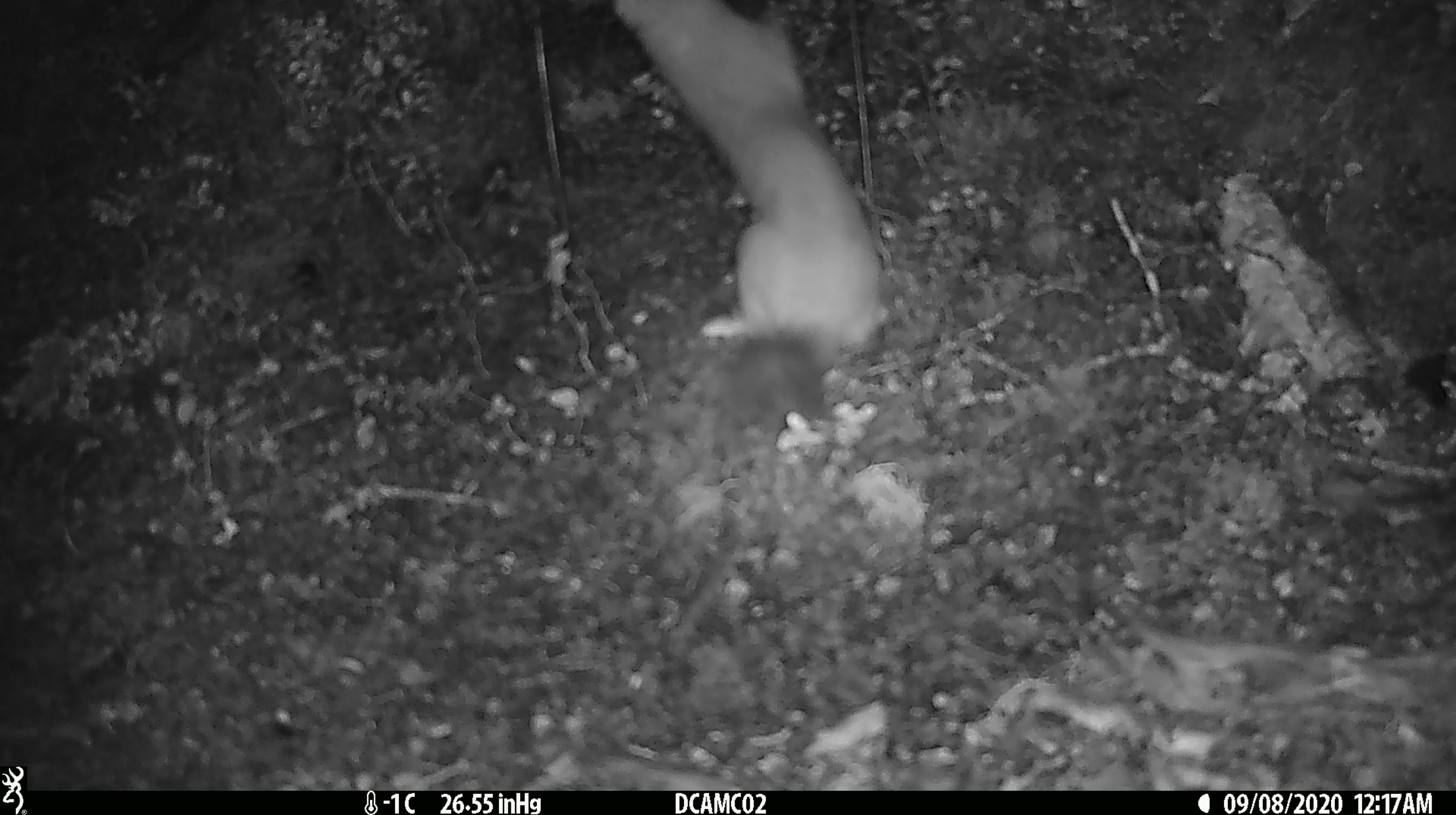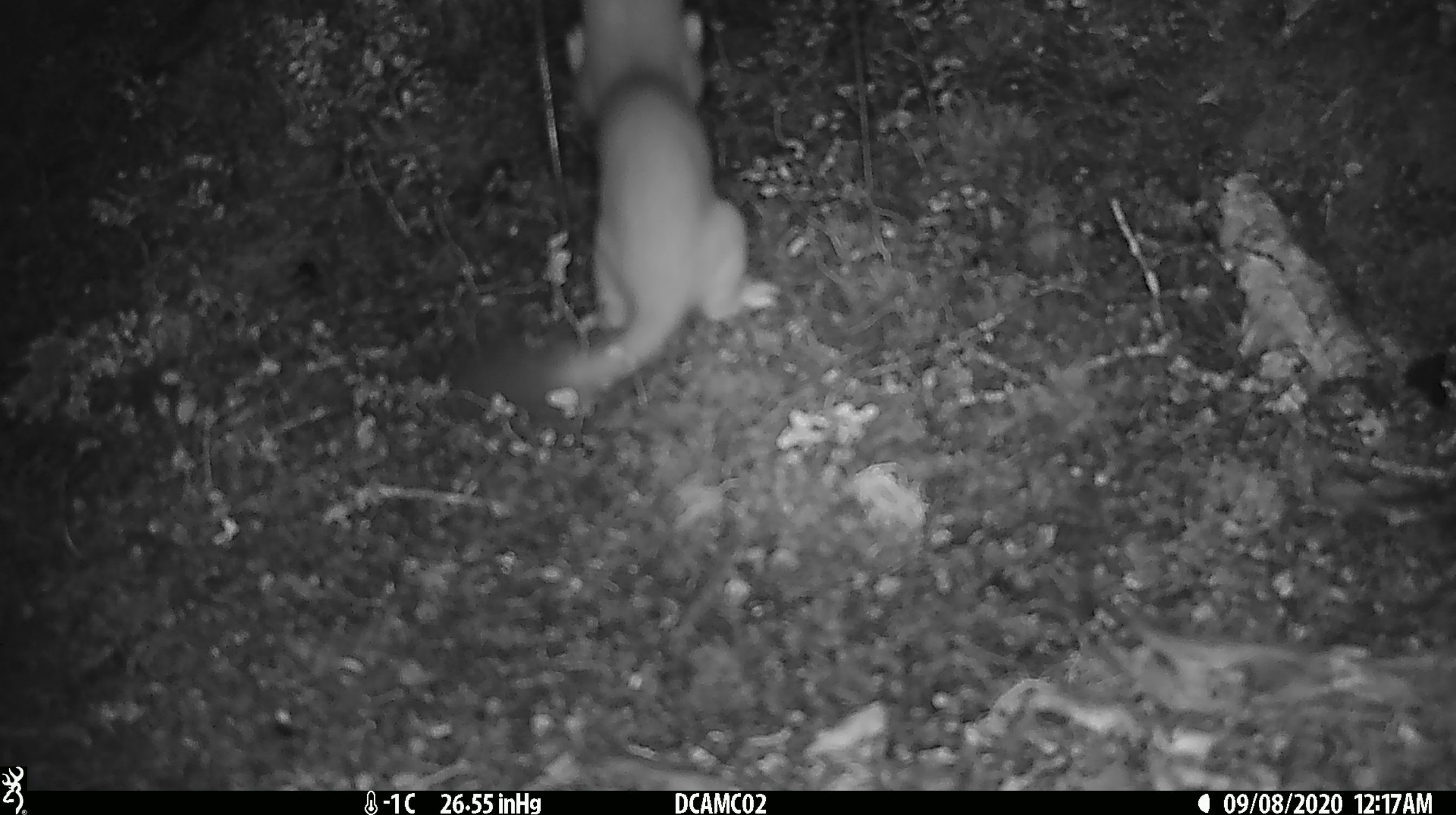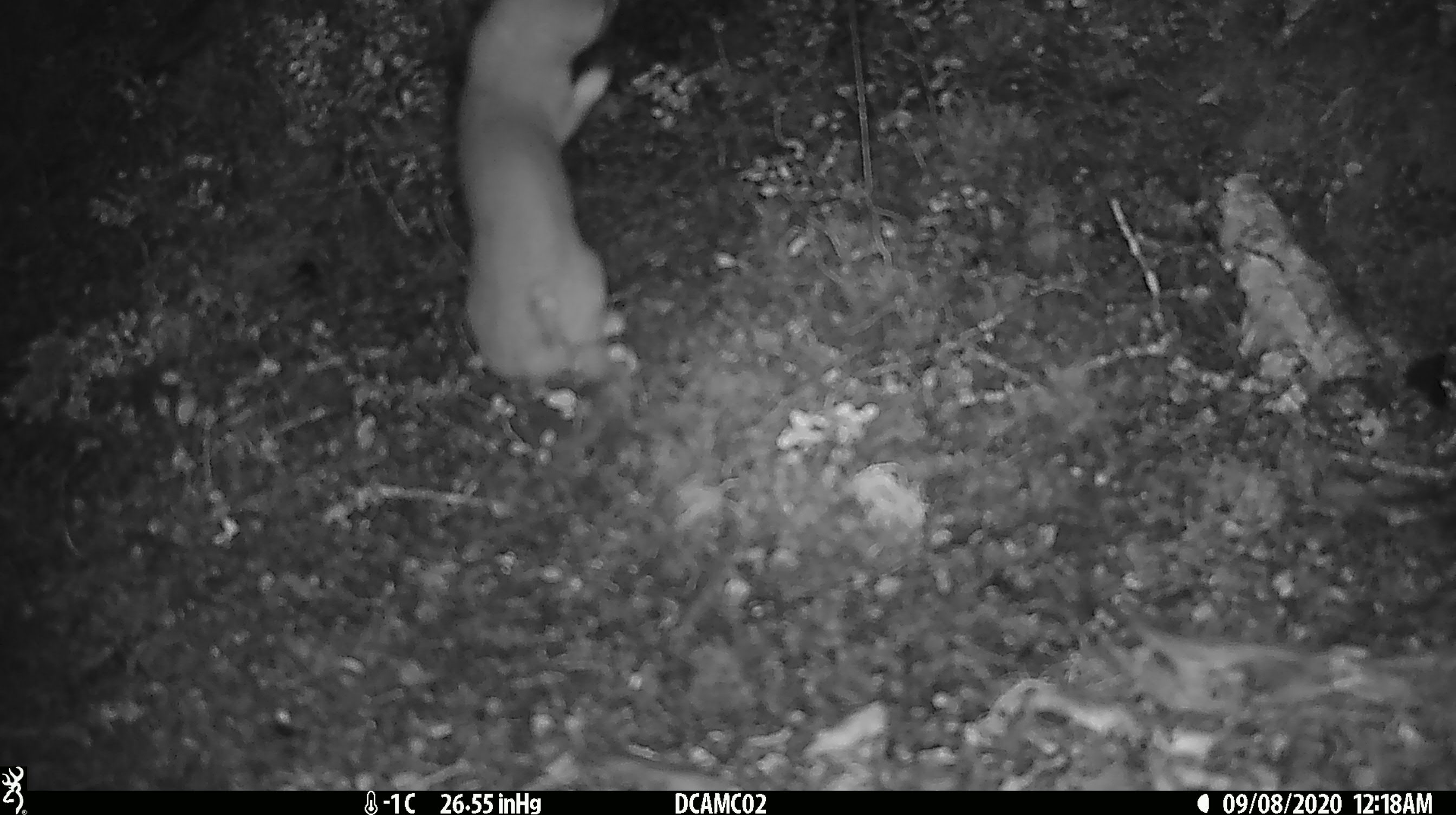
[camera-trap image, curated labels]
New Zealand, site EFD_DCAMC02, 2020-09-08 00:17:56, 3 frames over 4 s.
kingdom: Animalia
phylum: Chordata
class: Mammalia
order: Carnivora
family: Mustelidae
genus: Mustela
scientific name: Mustela erminea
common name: stoat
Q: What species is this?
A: Stoat (Mustela erminea).